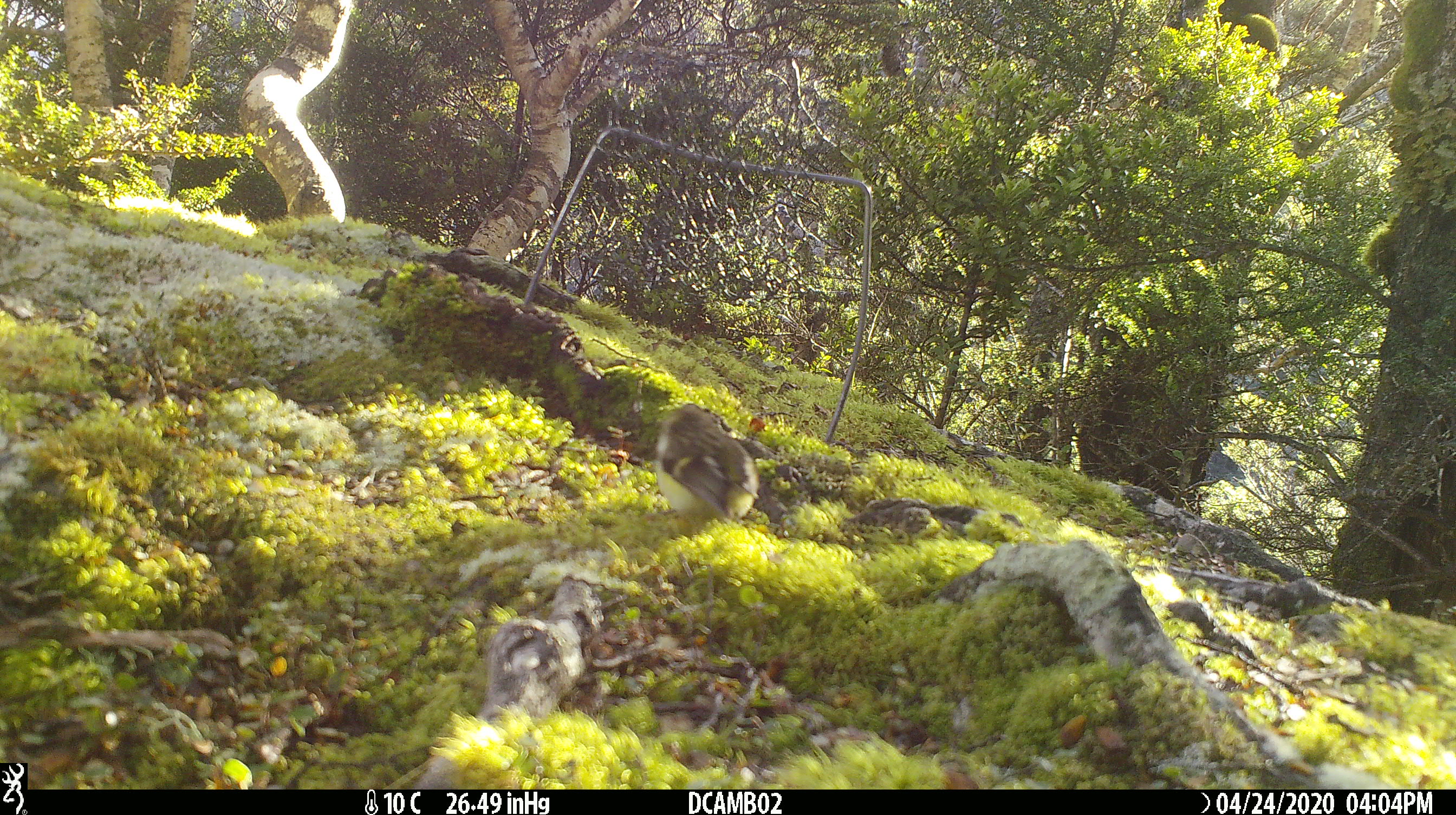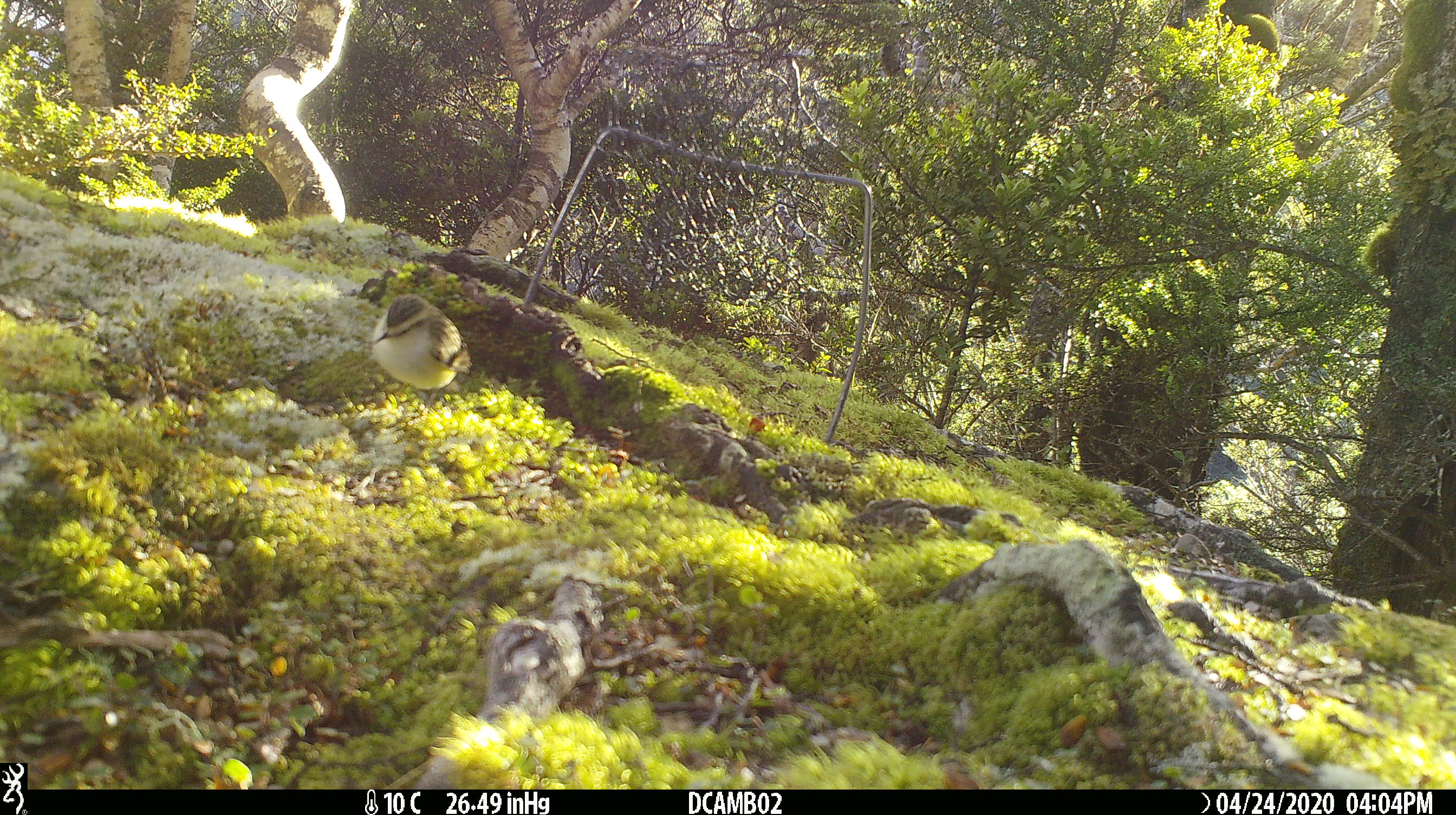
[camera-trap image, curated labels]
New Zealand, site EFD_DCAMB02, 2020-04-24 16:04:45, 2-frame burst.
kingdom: Animalia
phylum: Chordata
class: Aves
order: Passeriformes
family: Acanthisittidae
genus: Acanthisitta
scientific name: Acanthisitta chloris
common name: rifleman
Rifleman (Acanthisitta chloris).